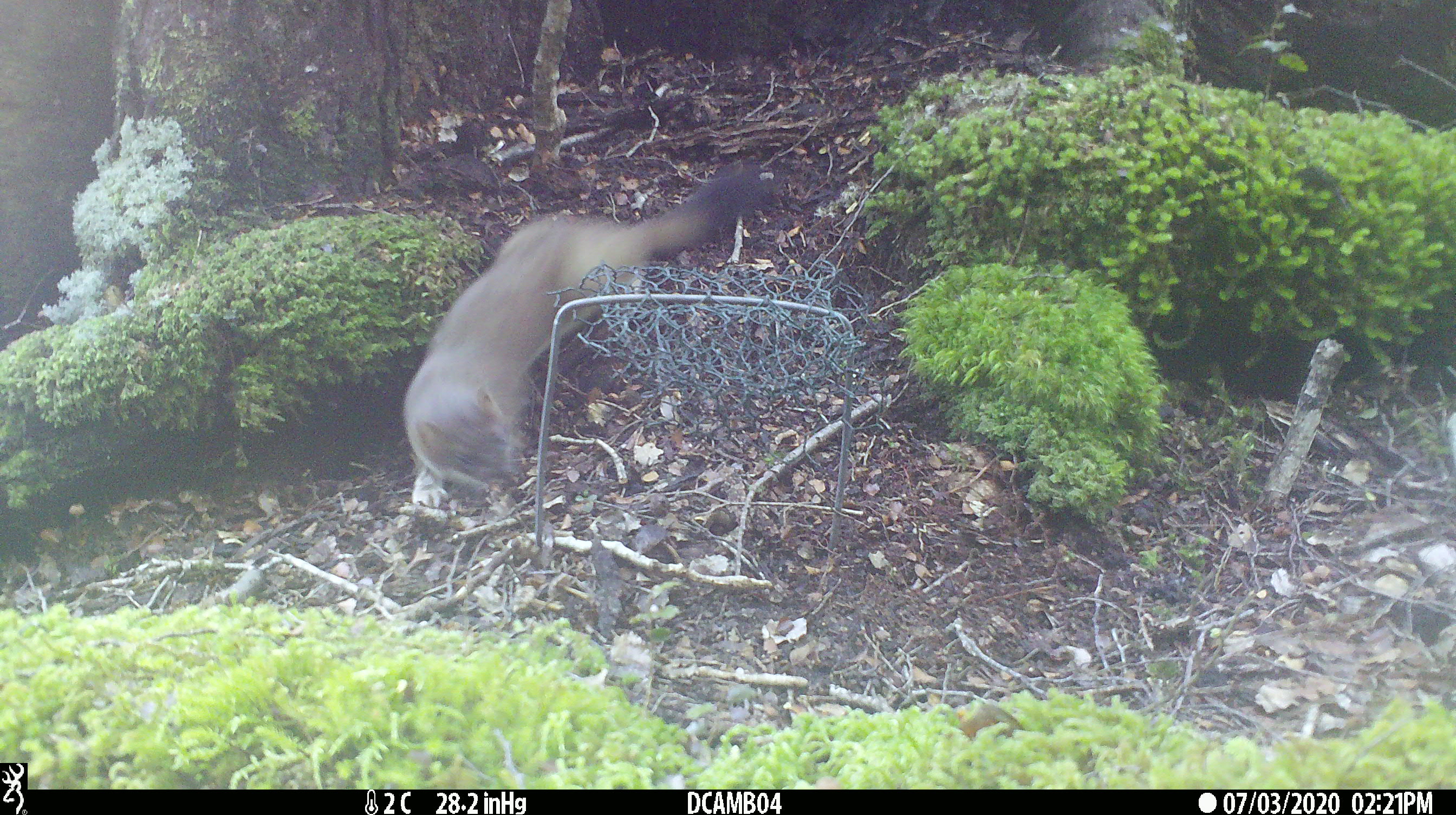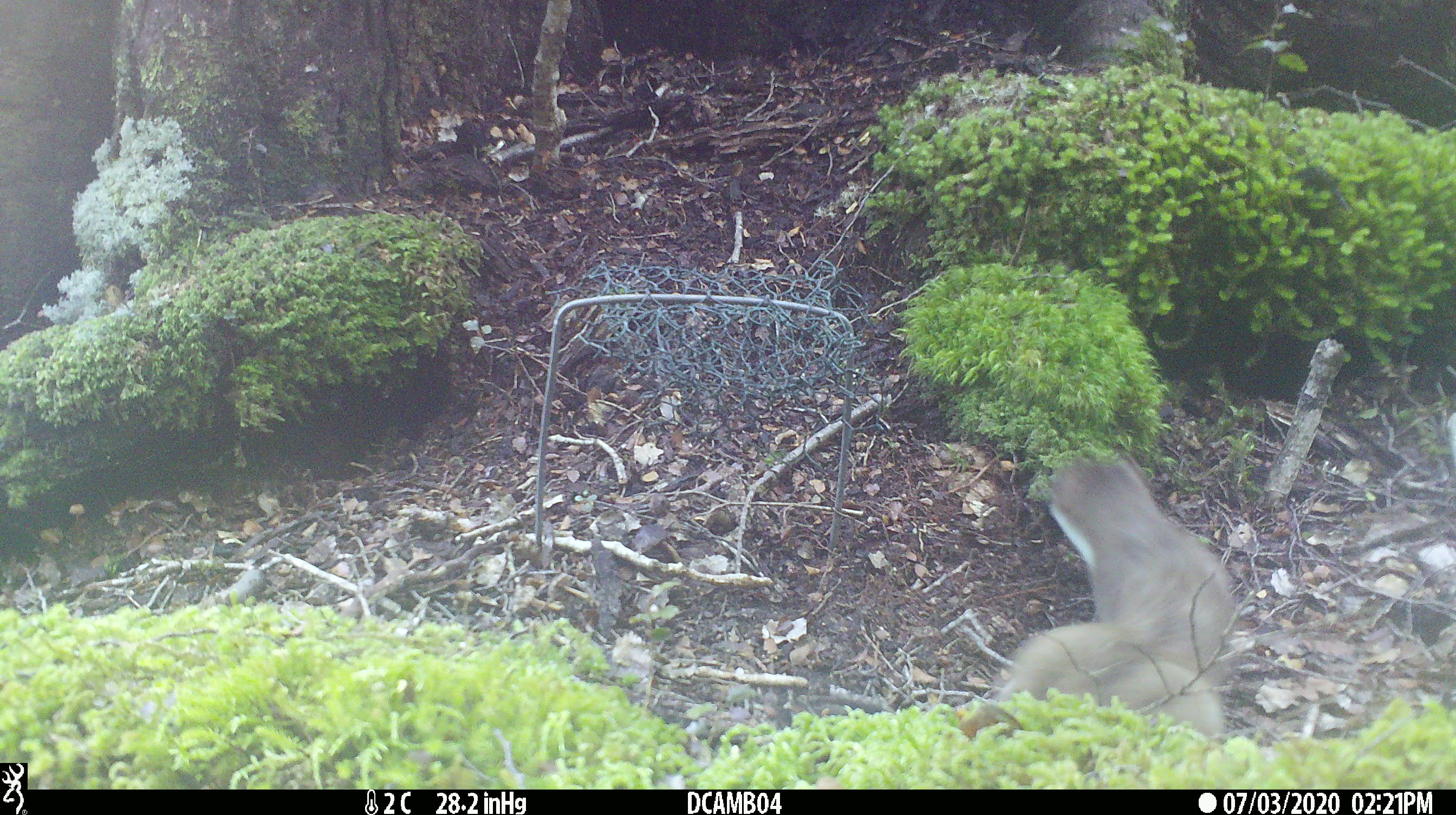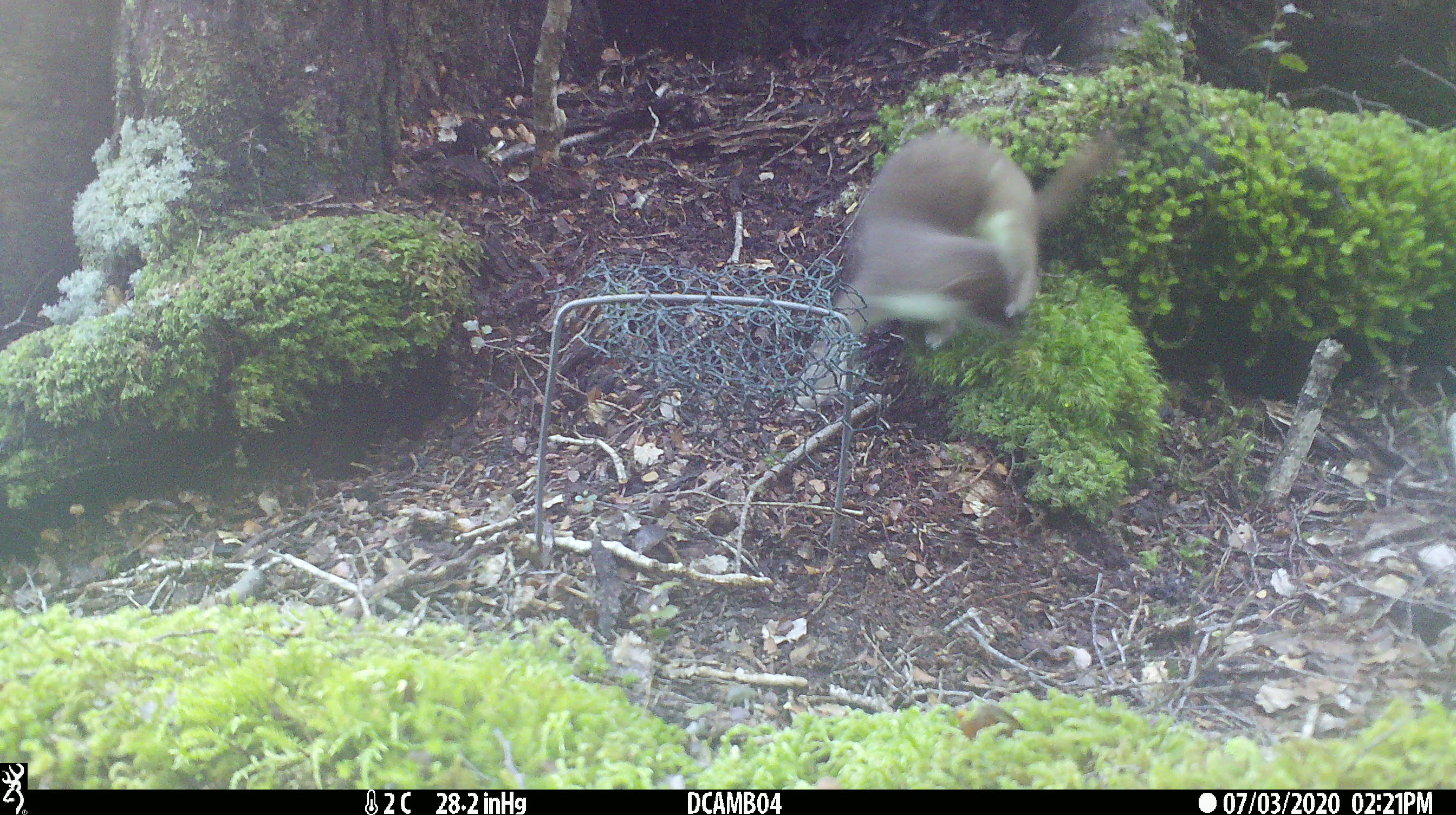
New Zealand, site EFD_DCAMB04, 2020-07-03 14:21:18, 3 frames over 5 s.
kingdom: Animalia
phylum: Chordata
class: Mammalia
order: Carnivora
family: Mustelidae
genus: Mustela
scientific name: Mustela erminea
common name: stoat